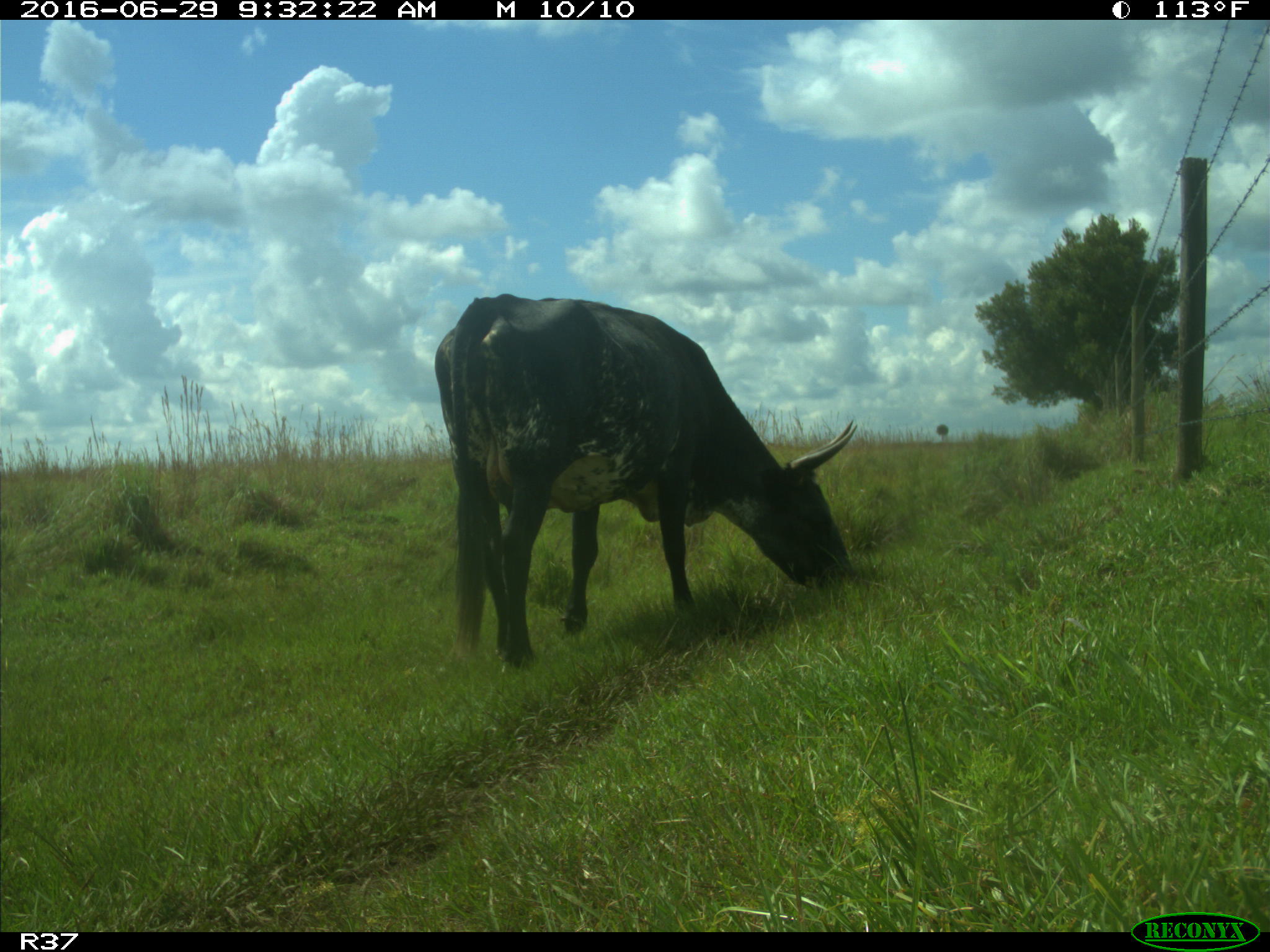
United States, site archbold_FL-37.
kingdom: Animalia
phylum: Chordata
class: Mammalia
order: Artiodactyla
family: Bovidae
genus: Bos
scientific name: Bos taurus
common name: domestic cow